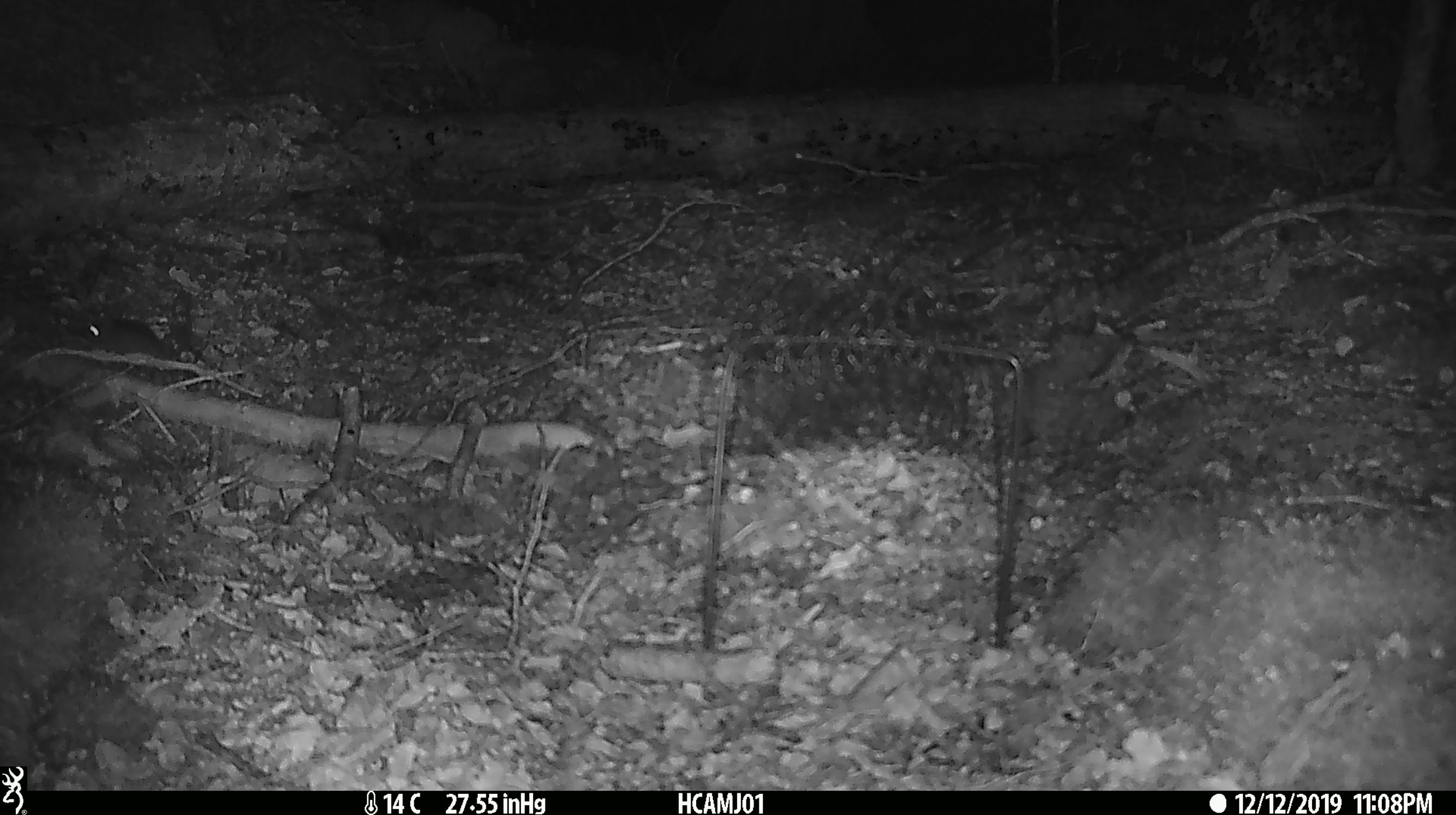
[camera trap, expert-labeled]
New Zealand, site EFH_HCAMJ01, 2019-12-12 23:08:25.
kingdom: Animalia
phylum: Chordata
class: Mammalia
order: Rodentia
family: Muridae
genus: Mus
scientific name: Mus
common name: mouse